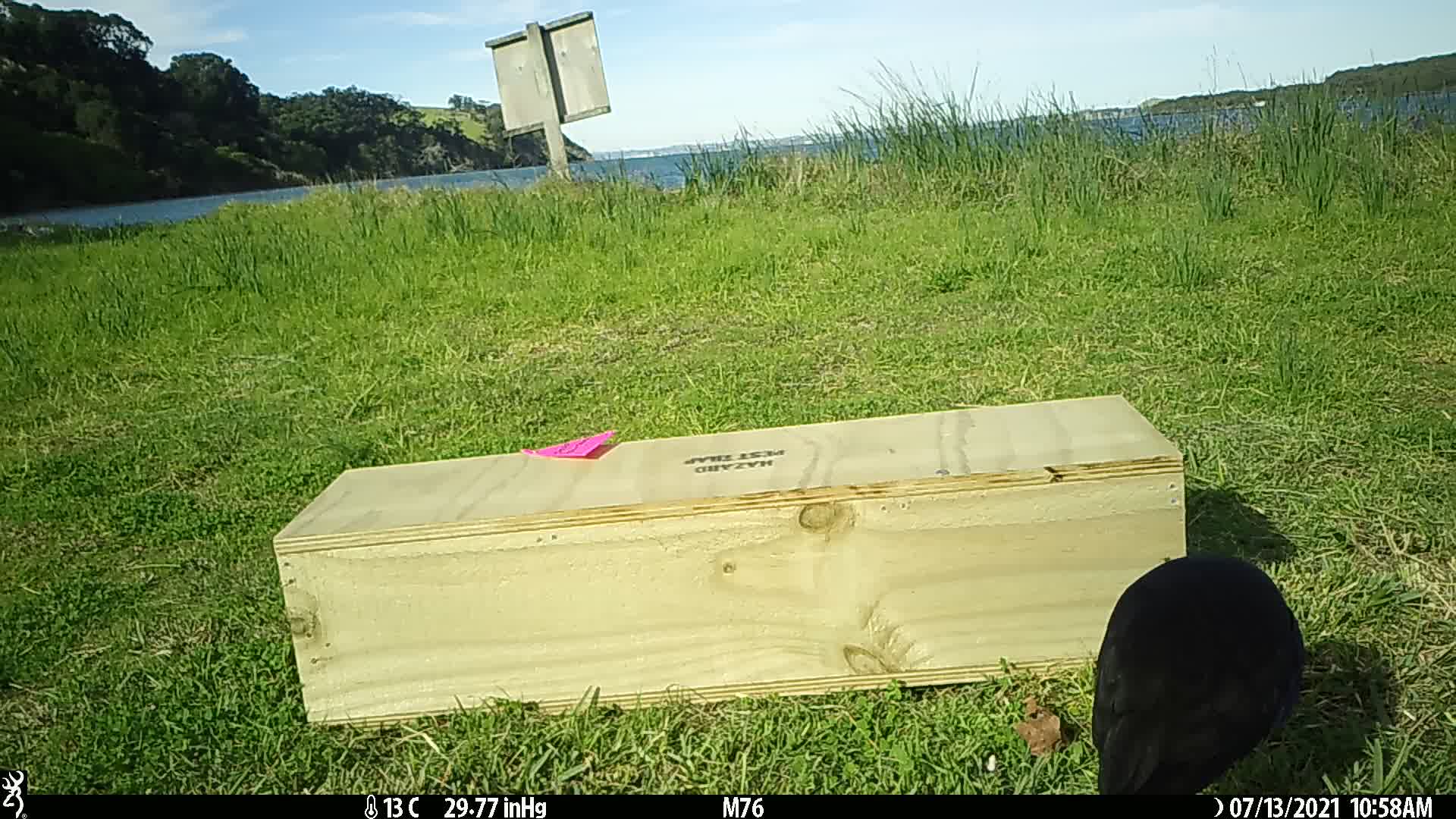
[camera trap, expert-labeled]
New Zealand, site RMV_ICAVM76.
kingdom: Animalia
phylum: Chordata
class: Aves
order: Gruiformes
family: Rallidae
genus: Porphyrio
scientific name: Porphyrio melanotus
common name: australasian swamphen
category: pukeko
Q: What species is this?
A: Pukeko (australasian swamphen) (Porphyrio melanotus).